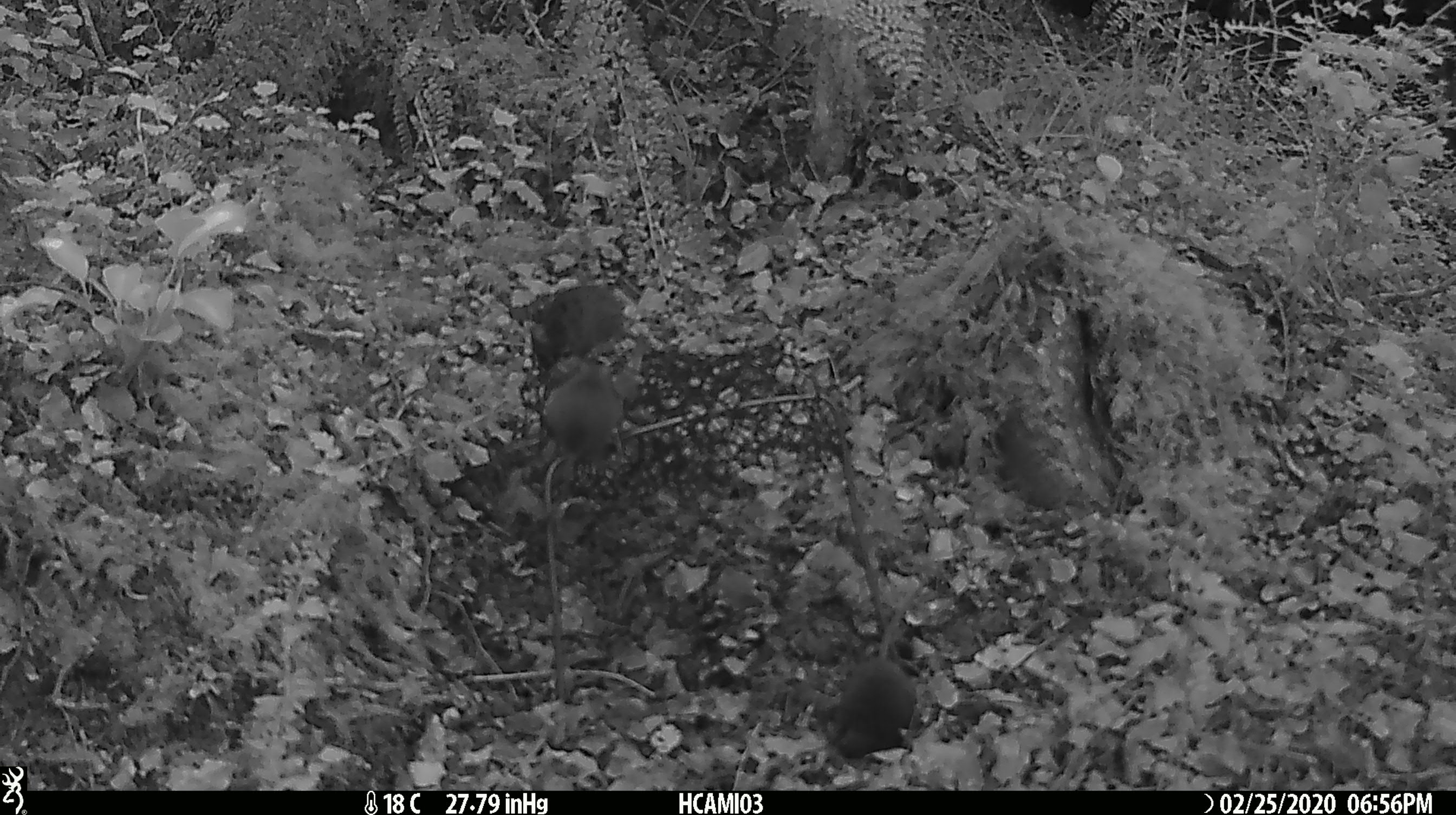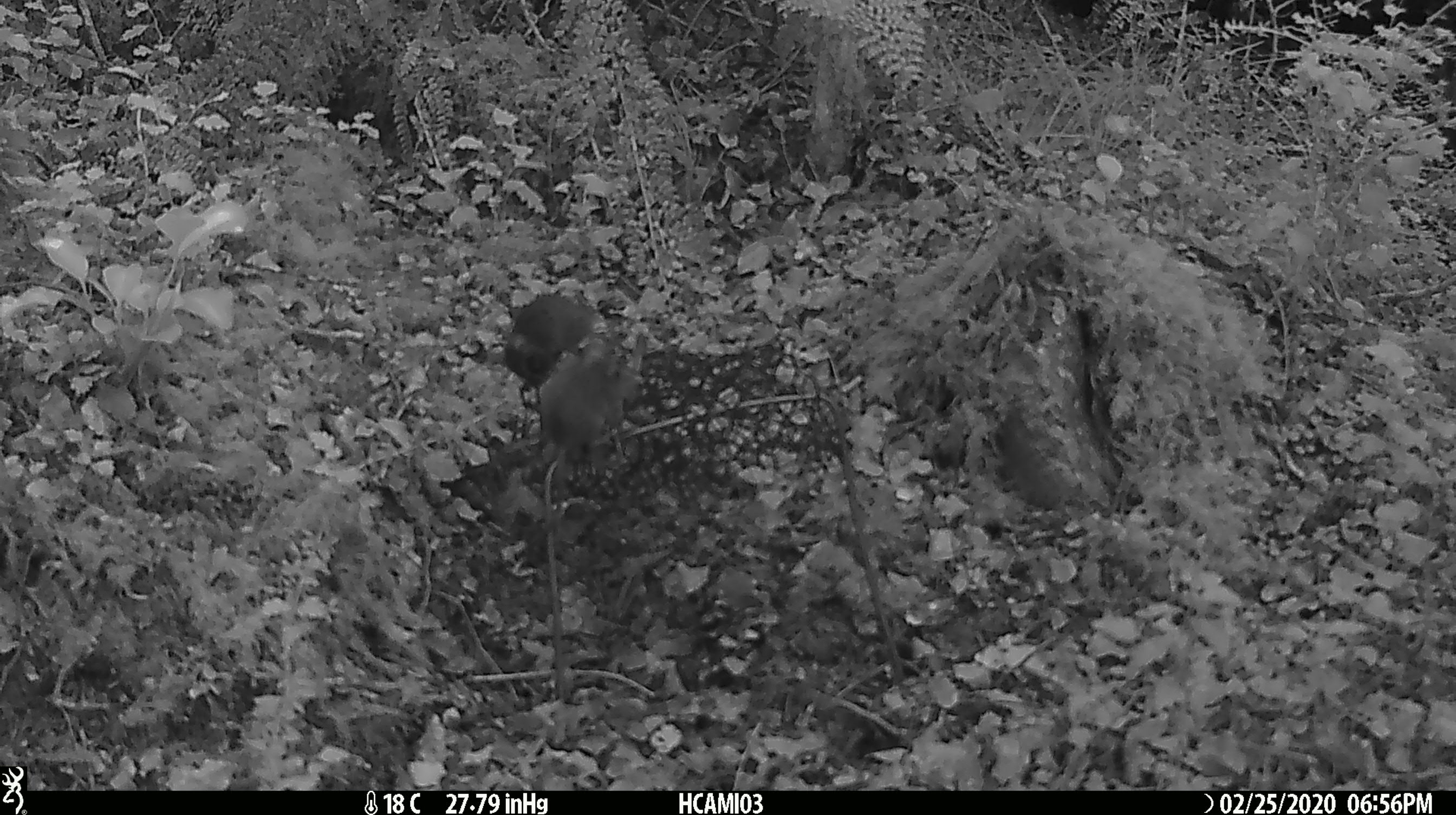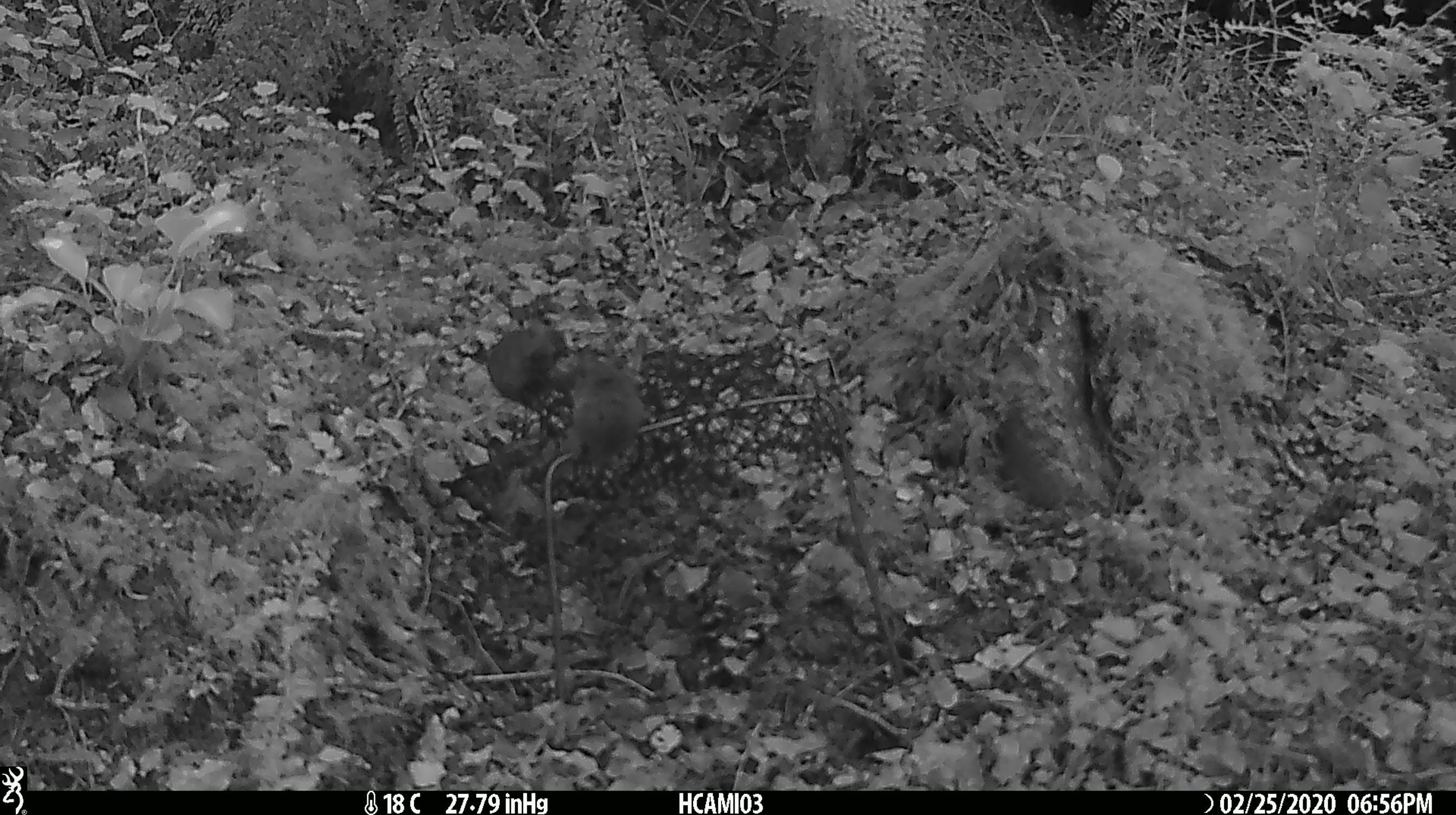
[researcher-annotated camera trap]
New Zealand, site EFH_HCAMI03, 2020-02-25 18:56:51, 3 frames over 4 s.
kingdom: Animalia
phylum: Chordata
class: Mammalia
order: Rodentia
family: Muridae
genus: Mus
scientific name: Mus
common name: mouse